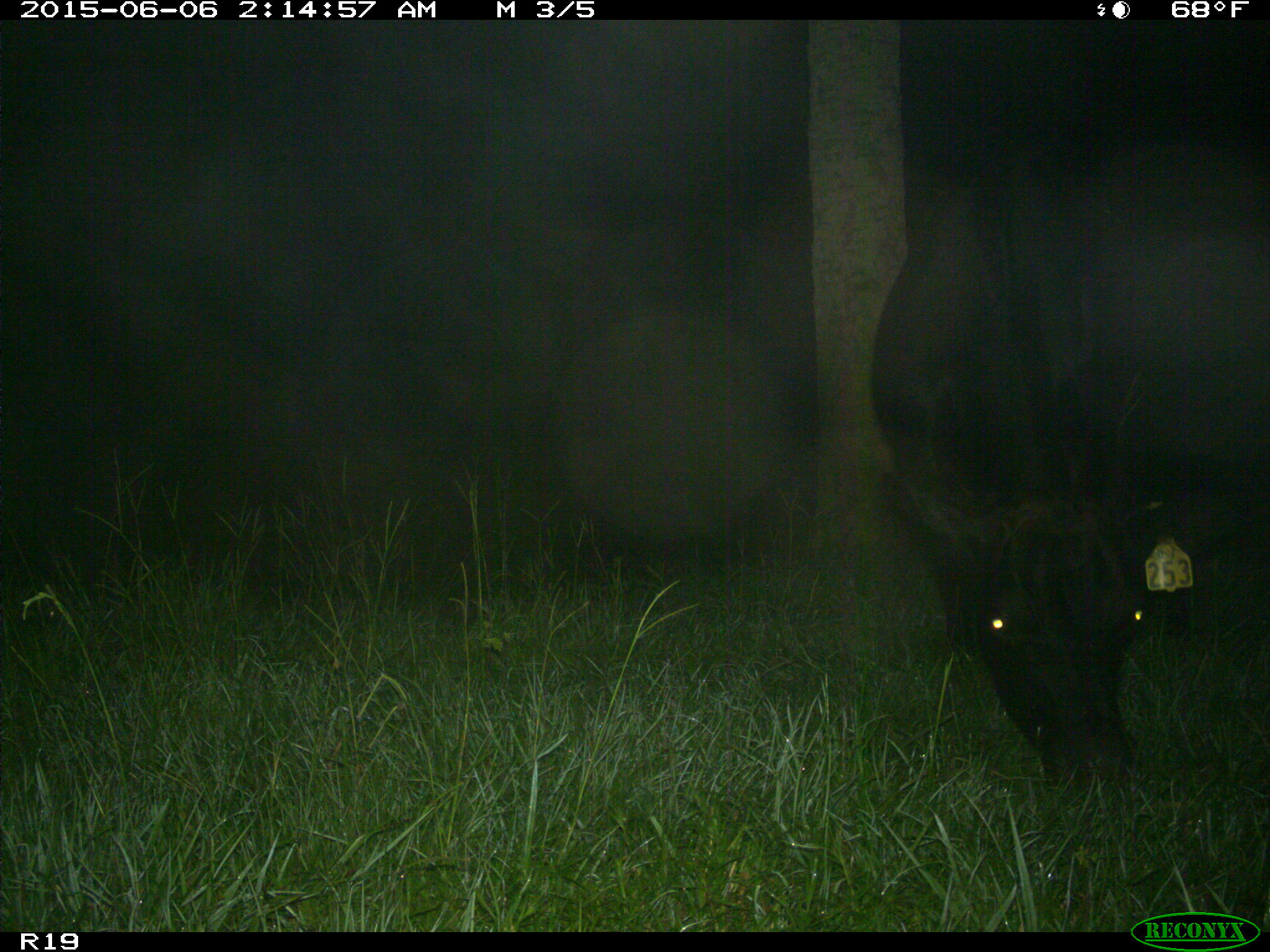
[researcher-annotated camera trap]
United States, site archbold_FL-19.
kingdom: Animalia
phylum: Chordata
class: Mammalia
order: Artiodactyla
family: Bovidae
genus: Bos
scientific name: Bos taurus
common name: domestic cow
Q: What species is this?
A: Bos taurus (domestic cow).